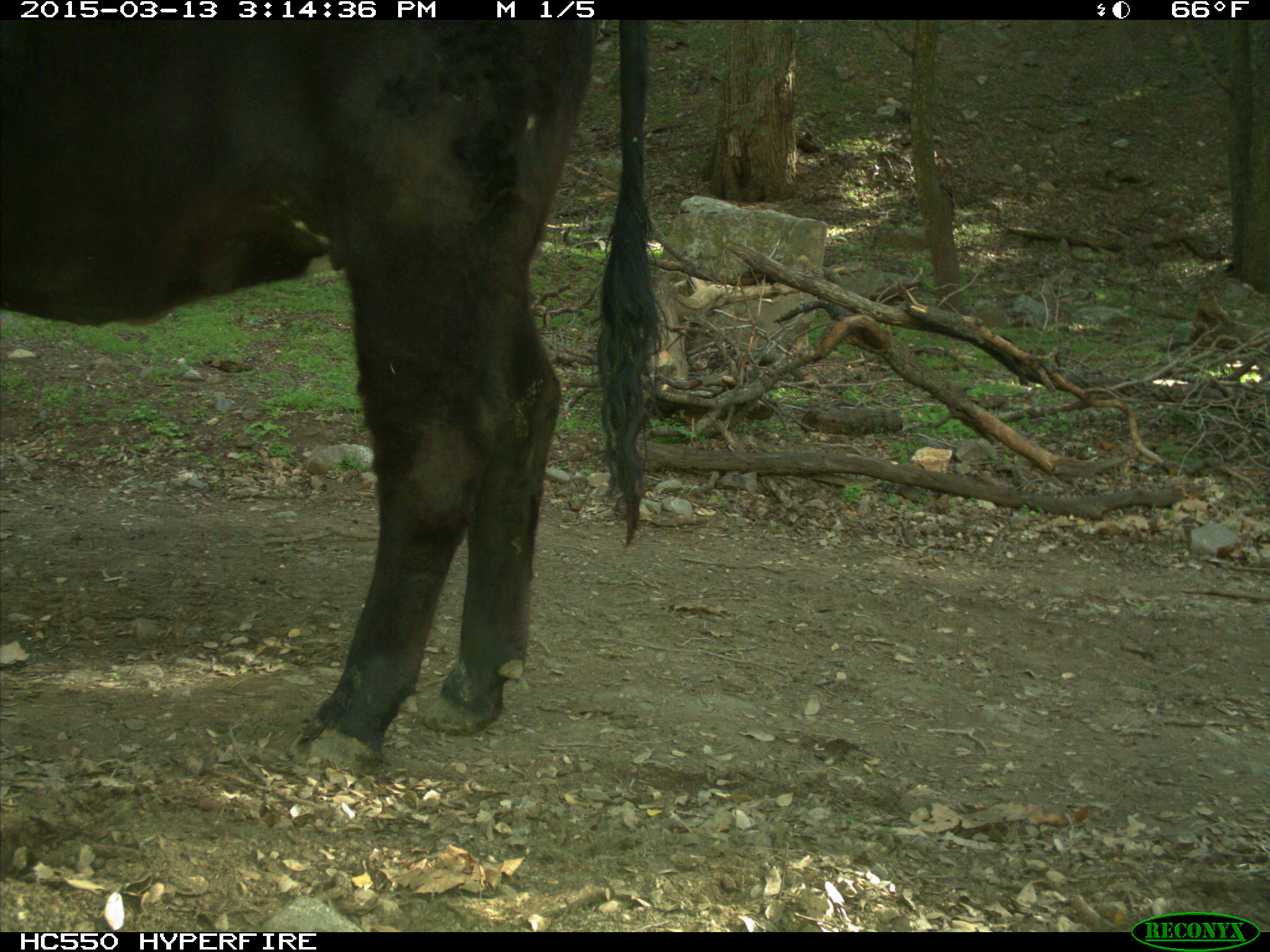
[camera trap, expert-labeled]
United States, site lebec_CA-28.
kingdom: Animalia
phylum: Chordata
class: Mammalia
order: Artiodactyla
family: Bovidae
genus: Bos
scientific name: Bos taurus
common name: domestic cow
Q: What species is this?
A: Bos taurus (domestic cow).